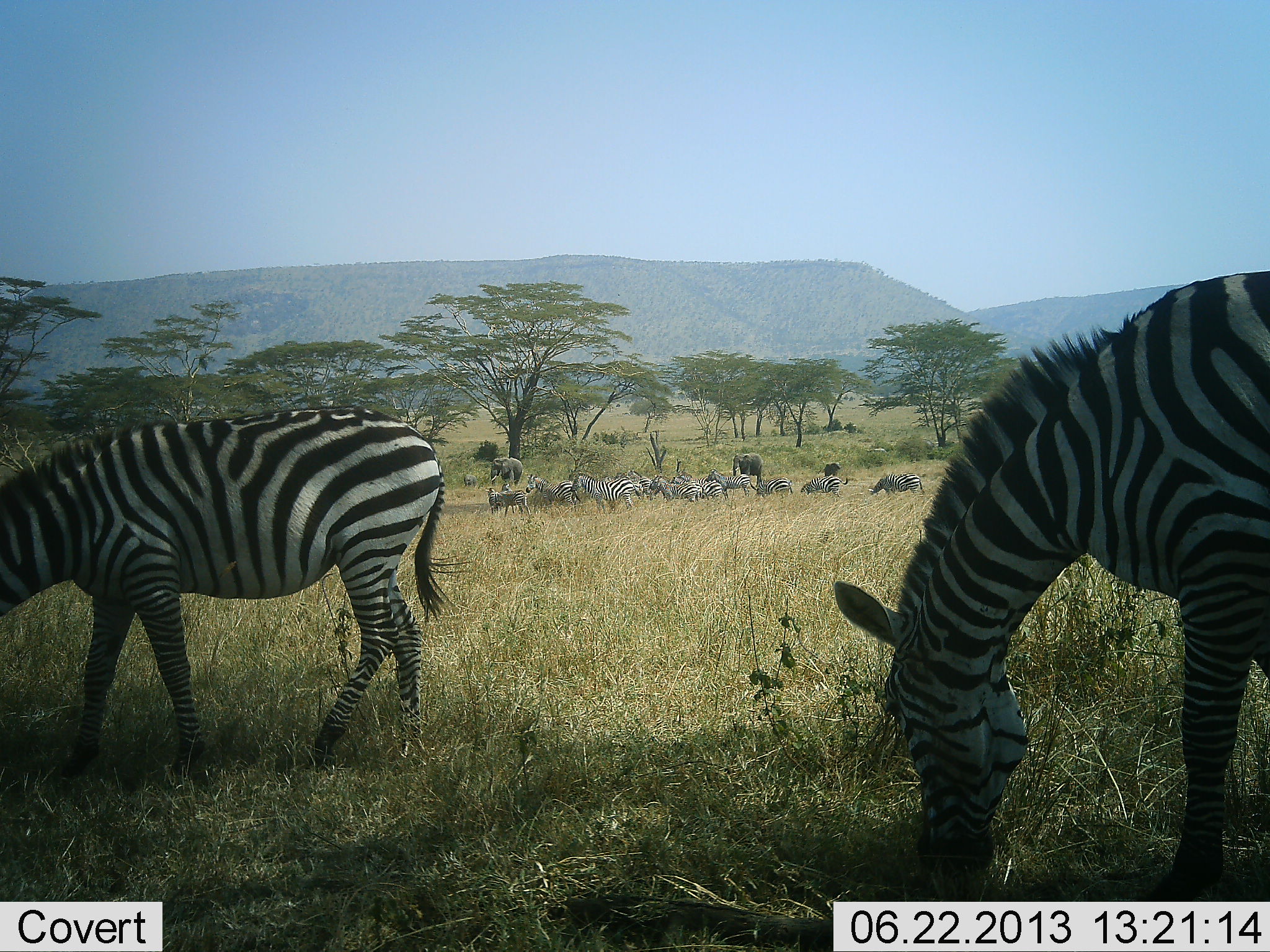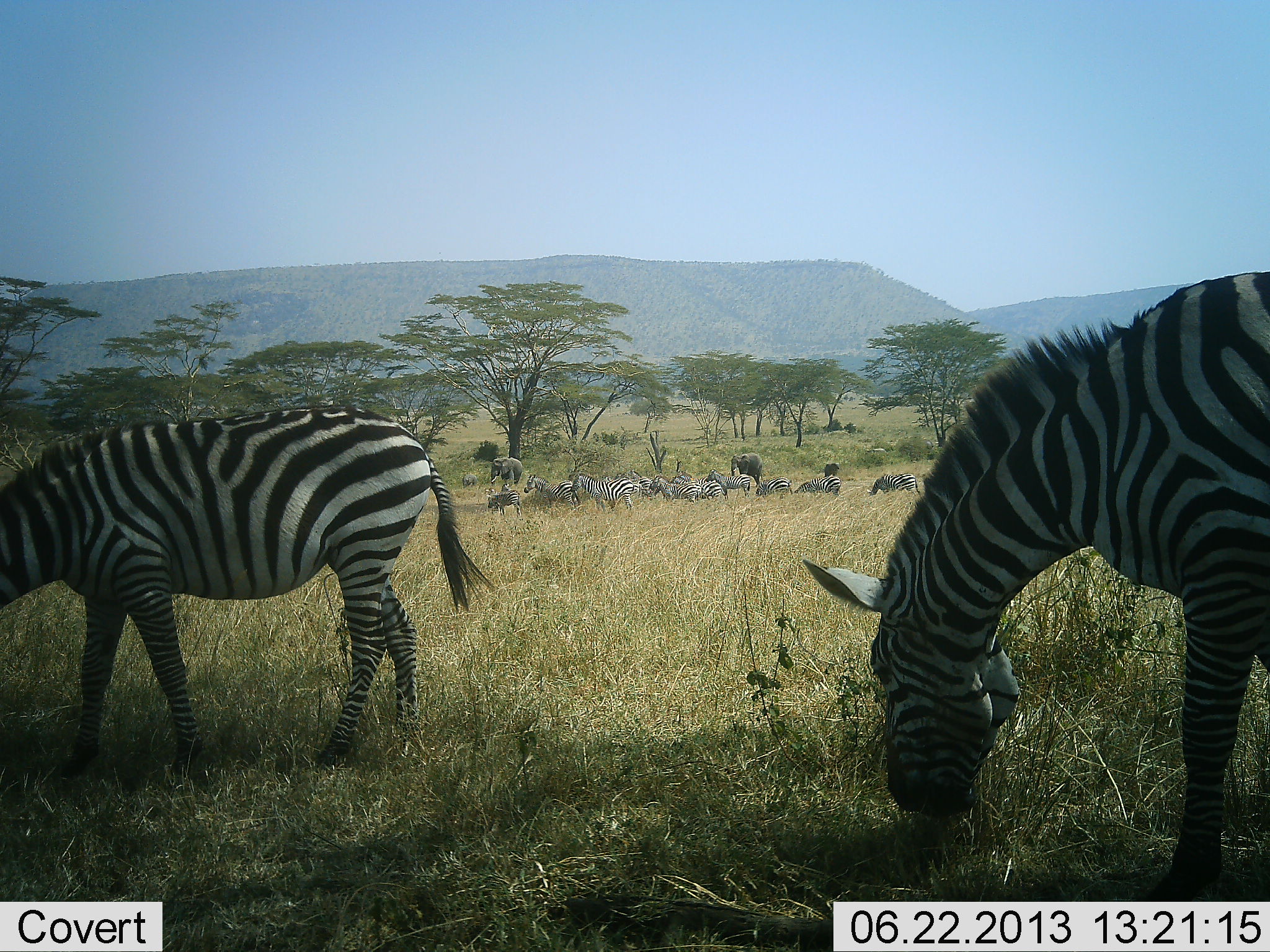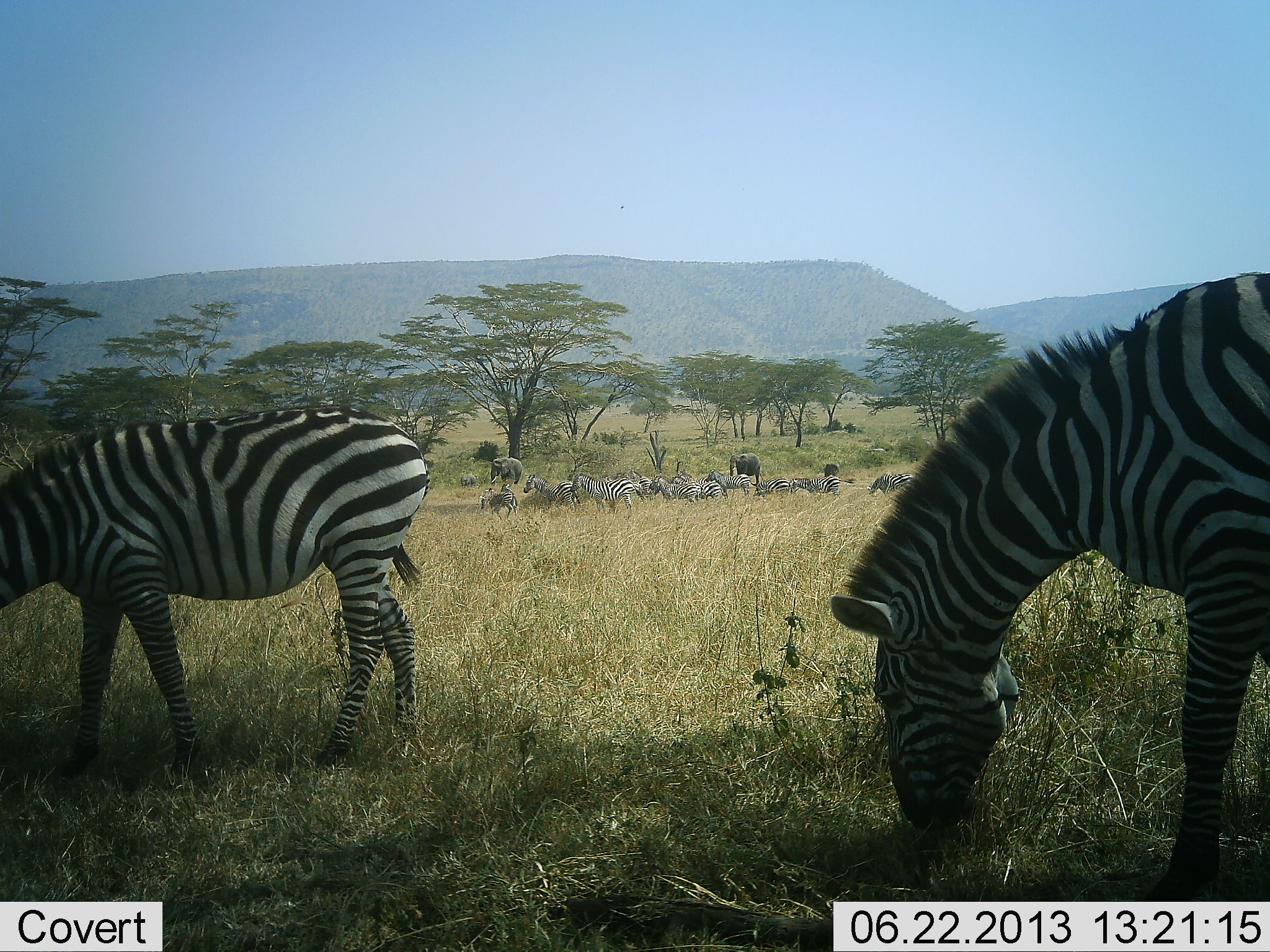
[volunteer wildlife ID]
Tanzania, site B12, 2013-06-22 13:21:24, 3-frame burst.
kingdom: Animalia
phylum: Chordata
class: Mammalia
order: Proboscidea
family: Elephantidae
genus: Loxodonta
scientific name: Loxodonta africana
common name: african bush elephant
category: elephant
Elephant (african bush elephant) (Loxodonta africana), count 3. Behavior (volunteer vote fractions): standing 62%, resting 0%, moving 50%, interacting 0%. Young present (vote fraction): 27%. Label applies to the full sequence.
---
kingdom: Animalia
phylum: Chordata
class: Mammalia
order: Perissodactyla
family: Equidae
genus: Equus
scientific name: Equus quagga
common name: plains zebra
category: zebra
Zebra (plains zebra) (Equus quagga), count 11-50. Behavior (volunteer vote fractions): standing 49%, resting 13%, moving 18%, interacting 8%. Young present (vote fraction): 3%. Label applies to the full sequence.